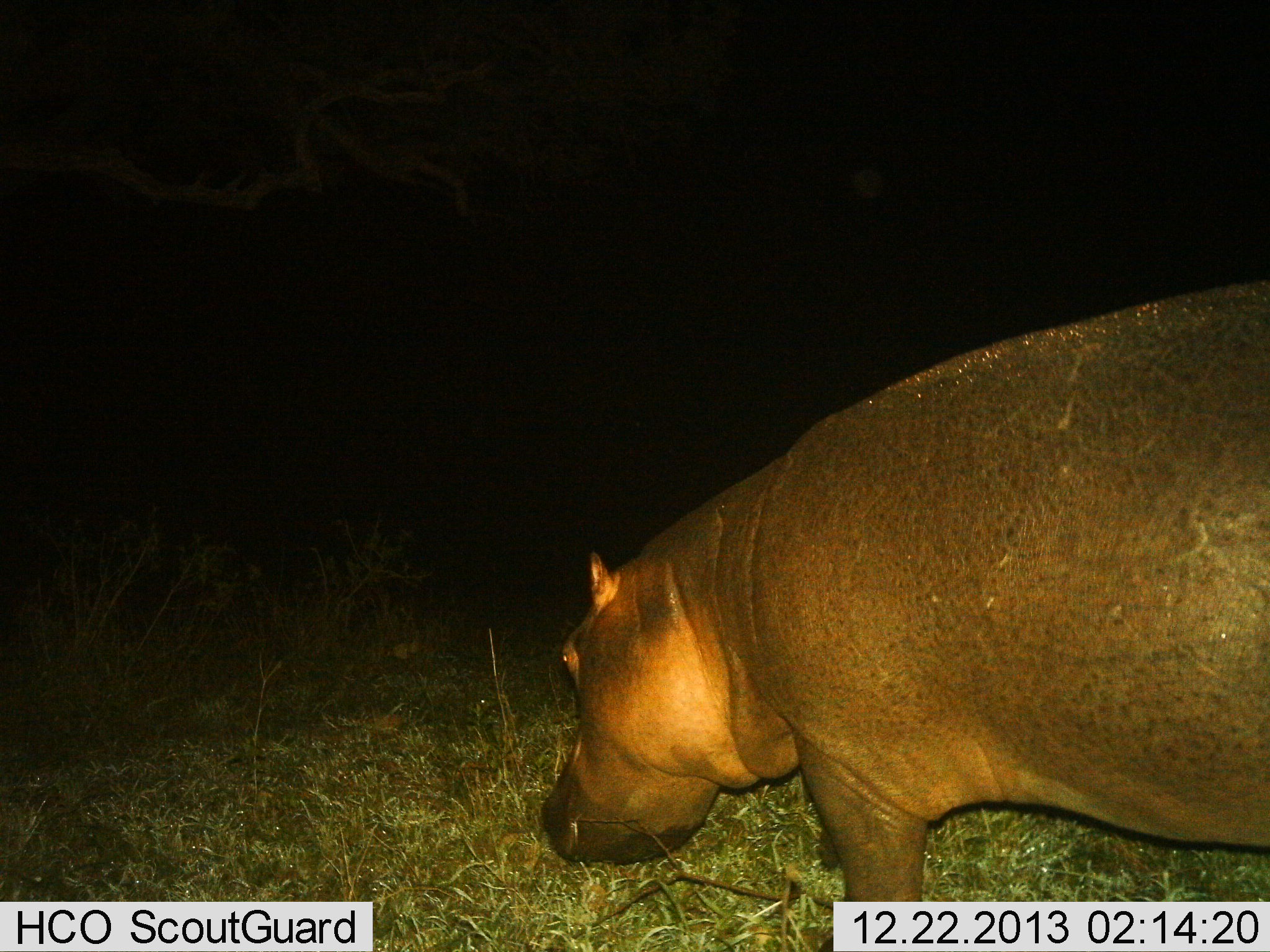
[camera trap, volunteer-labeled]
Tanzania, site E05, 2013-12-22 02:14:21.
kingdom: Animalia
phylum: Chordata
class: Mammalia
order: Artiodactyla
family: Hippopotamidae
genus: Hippopotamus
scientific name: Hippopotamus amphibius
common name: hippopotamus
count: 1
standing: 40%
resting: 0%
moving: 30%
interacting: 0%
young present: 0%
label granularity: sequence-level